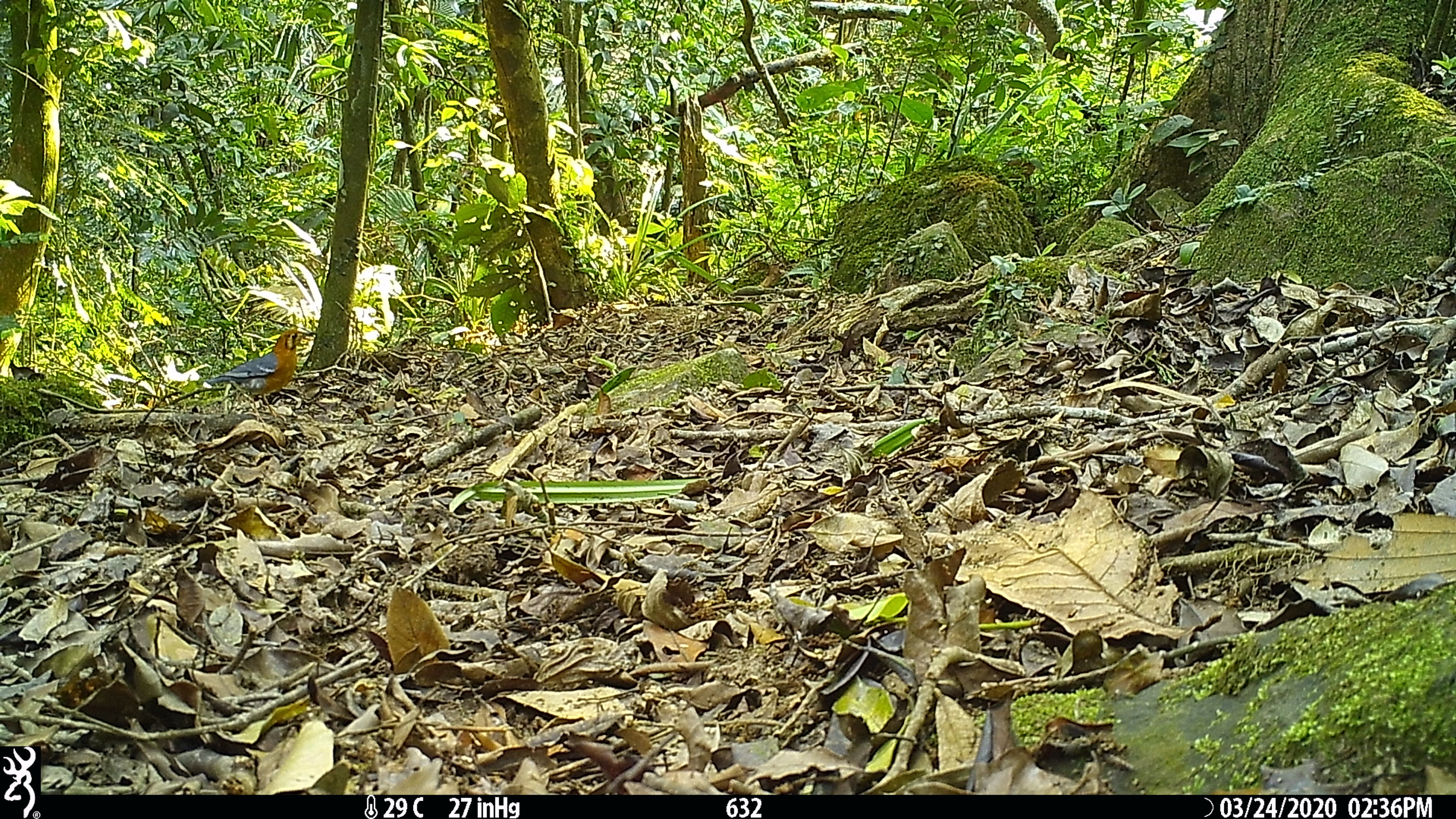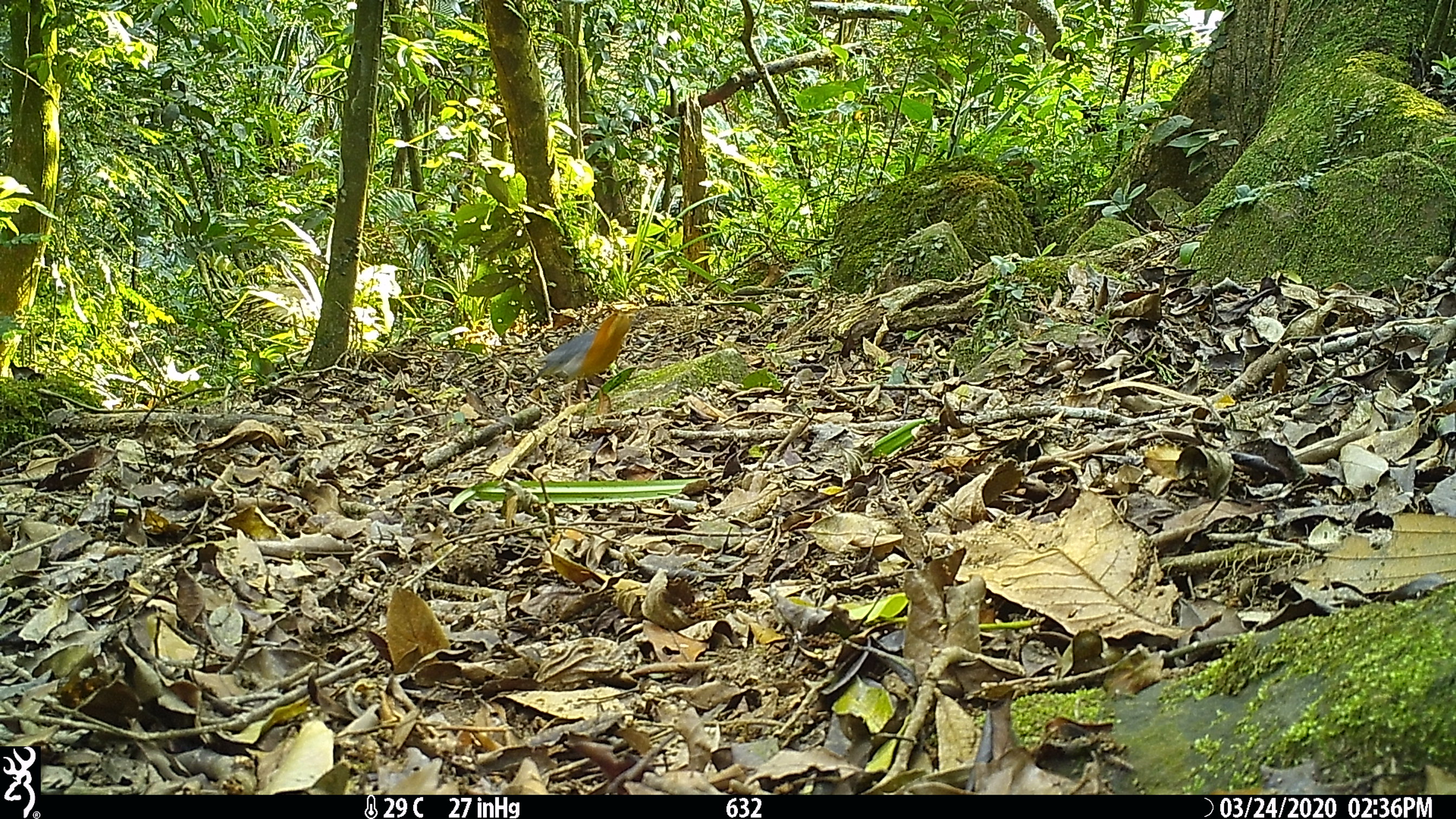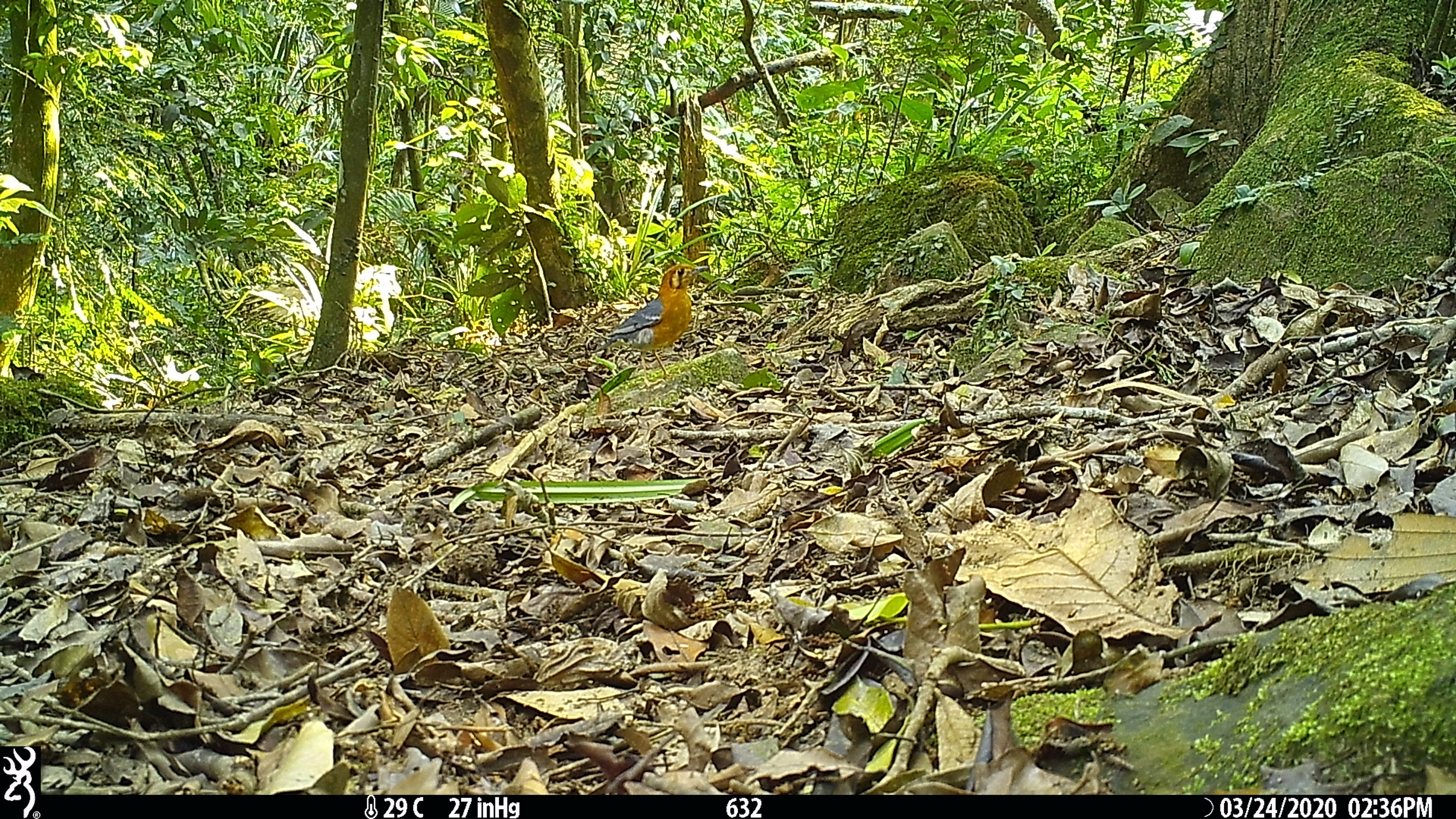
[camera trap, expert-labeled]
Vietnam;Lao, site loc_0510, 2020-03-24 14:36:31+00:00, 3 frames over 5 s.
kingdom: Animalia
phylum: Chordata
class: Aves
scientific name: Aves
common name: bird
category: unidentified bird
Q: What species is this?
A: Unidentified bird (bird) (Aves).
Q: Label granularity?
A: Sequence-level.